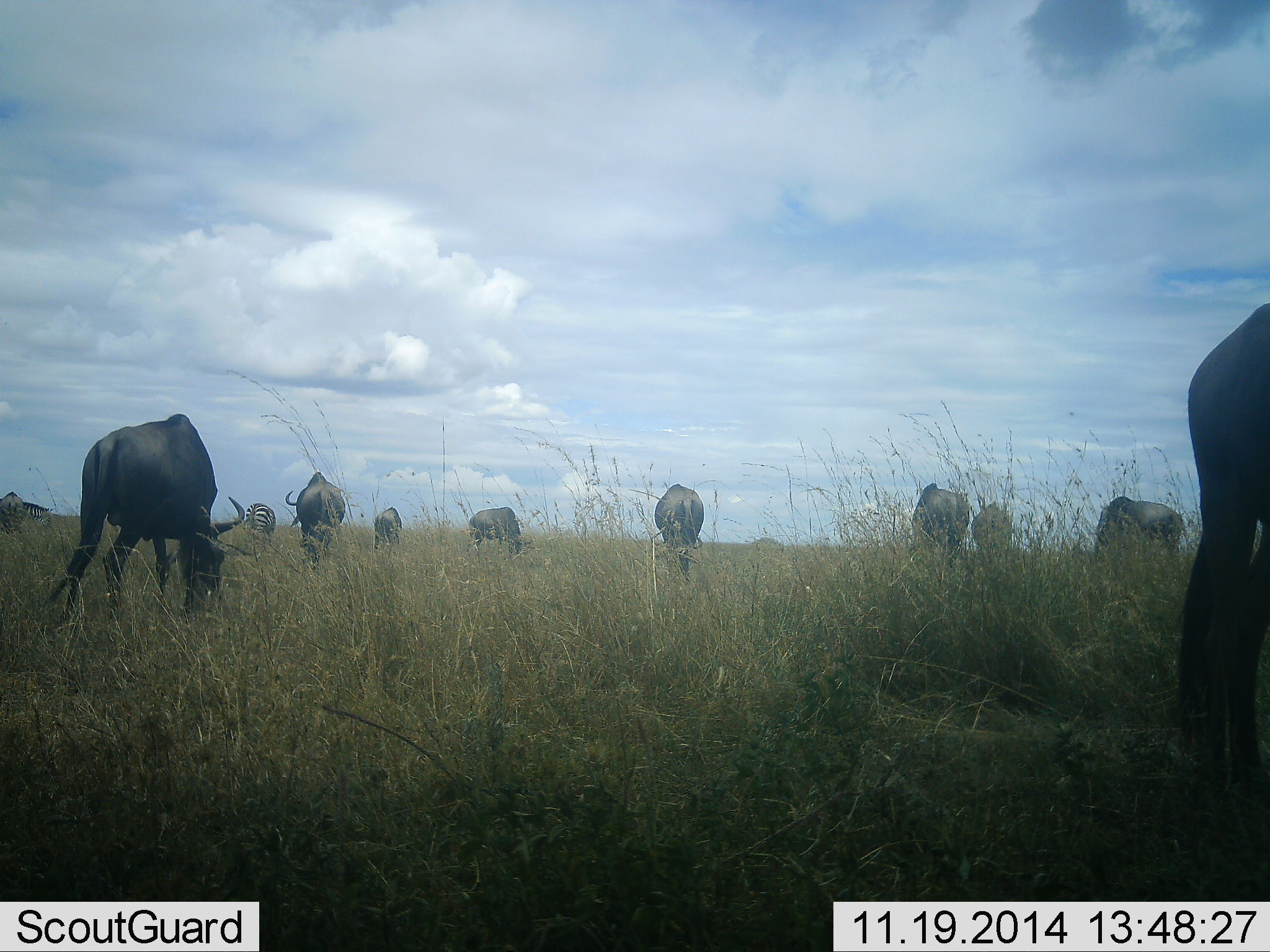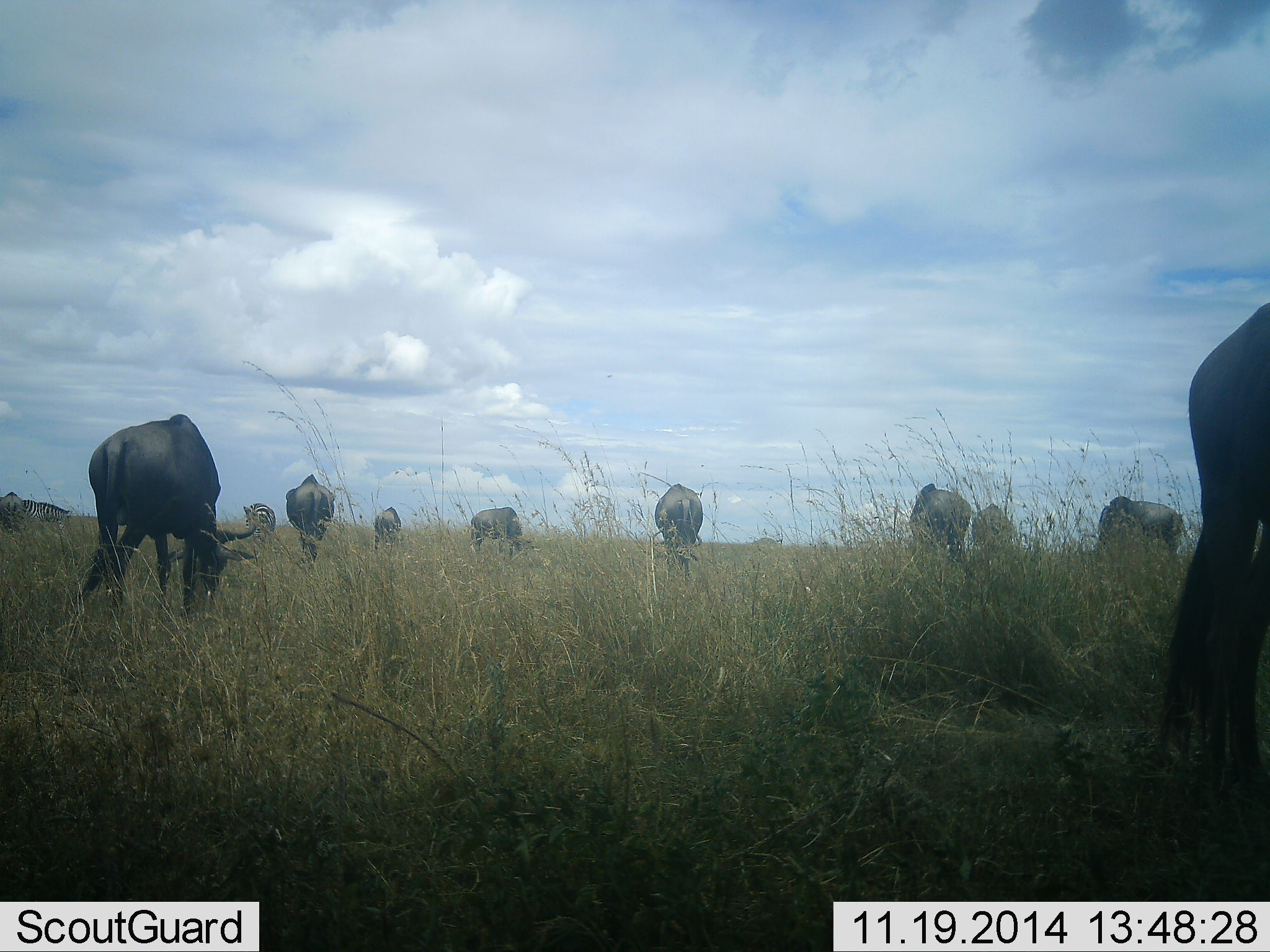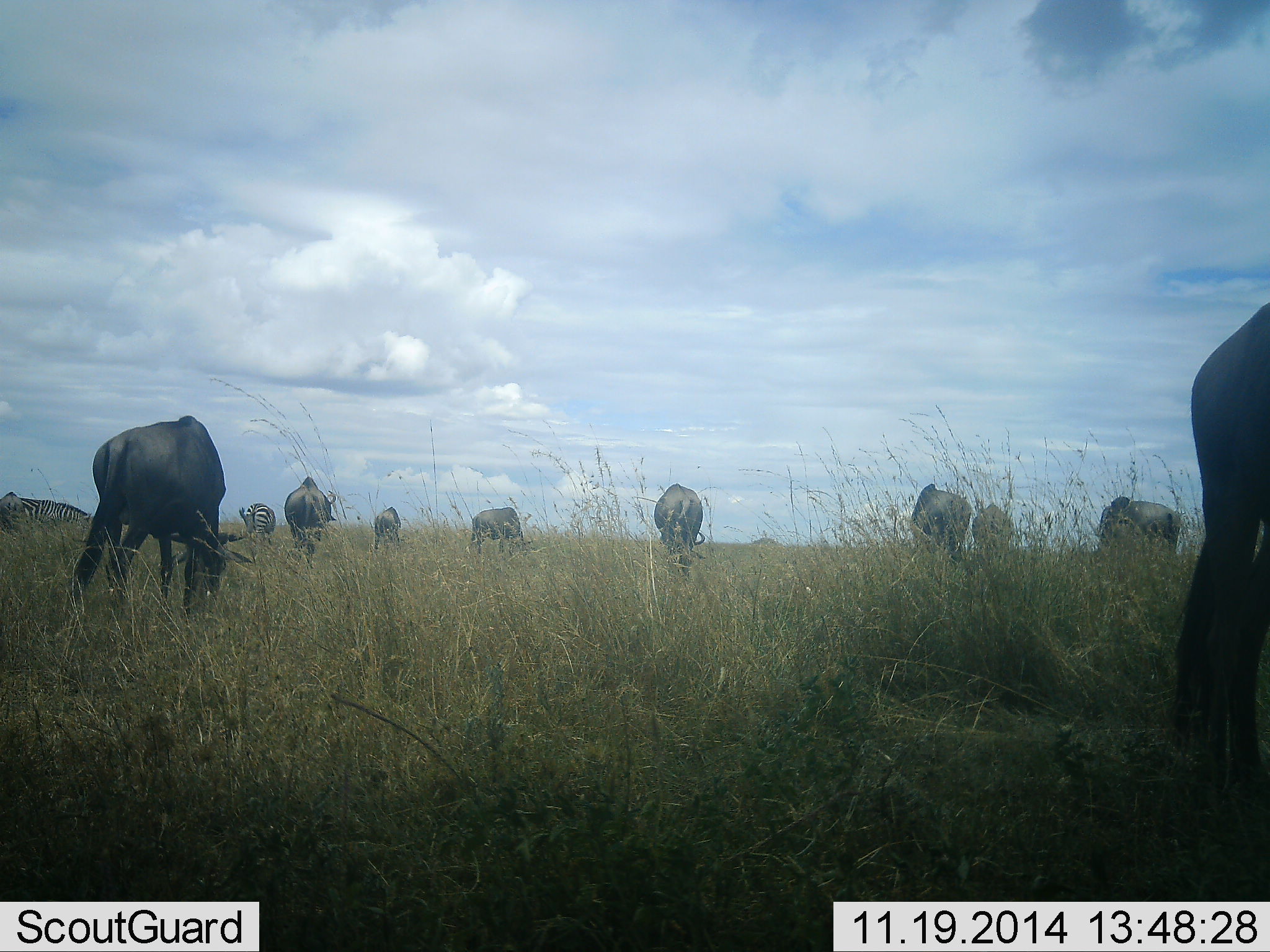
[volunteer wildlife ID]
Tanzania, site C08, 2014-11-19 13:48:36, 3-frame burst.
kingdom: Animalia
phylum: Chordata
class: Mammalia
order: Artiodactyla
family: Bovidae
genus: Connochaetes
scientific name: Connochaetes taurinus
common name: blue wildebeest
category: wildebeest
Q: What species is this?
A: Wildebeest (blue wildebeest) (Connochaetes taurinus).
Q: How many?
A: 10.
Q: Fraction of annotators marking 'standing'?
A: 21%.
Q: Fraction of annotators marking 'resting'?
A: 0%.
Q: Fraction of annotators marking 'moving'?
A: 7%.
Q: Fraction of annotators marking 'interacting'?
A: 0%.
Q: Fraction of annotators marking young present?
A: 0%.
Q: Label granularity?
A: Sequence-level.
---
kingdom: Animalia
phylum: Chordata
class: Mammalia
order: Perissodactyla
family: Equidae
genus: Equus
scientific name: Equus quagga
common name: plains zebra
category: zebra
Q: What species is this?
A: Zebra (plains zebra) (Equus quagga).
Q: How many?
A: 2.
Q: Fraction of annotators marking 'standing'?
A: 22%.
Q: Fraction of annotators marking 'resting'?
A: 0%.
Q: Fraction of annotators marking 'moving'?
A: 33%.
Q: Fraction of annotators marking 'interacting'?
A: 0%.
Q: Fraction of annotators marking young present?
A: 0%.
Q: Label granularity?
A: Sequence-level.